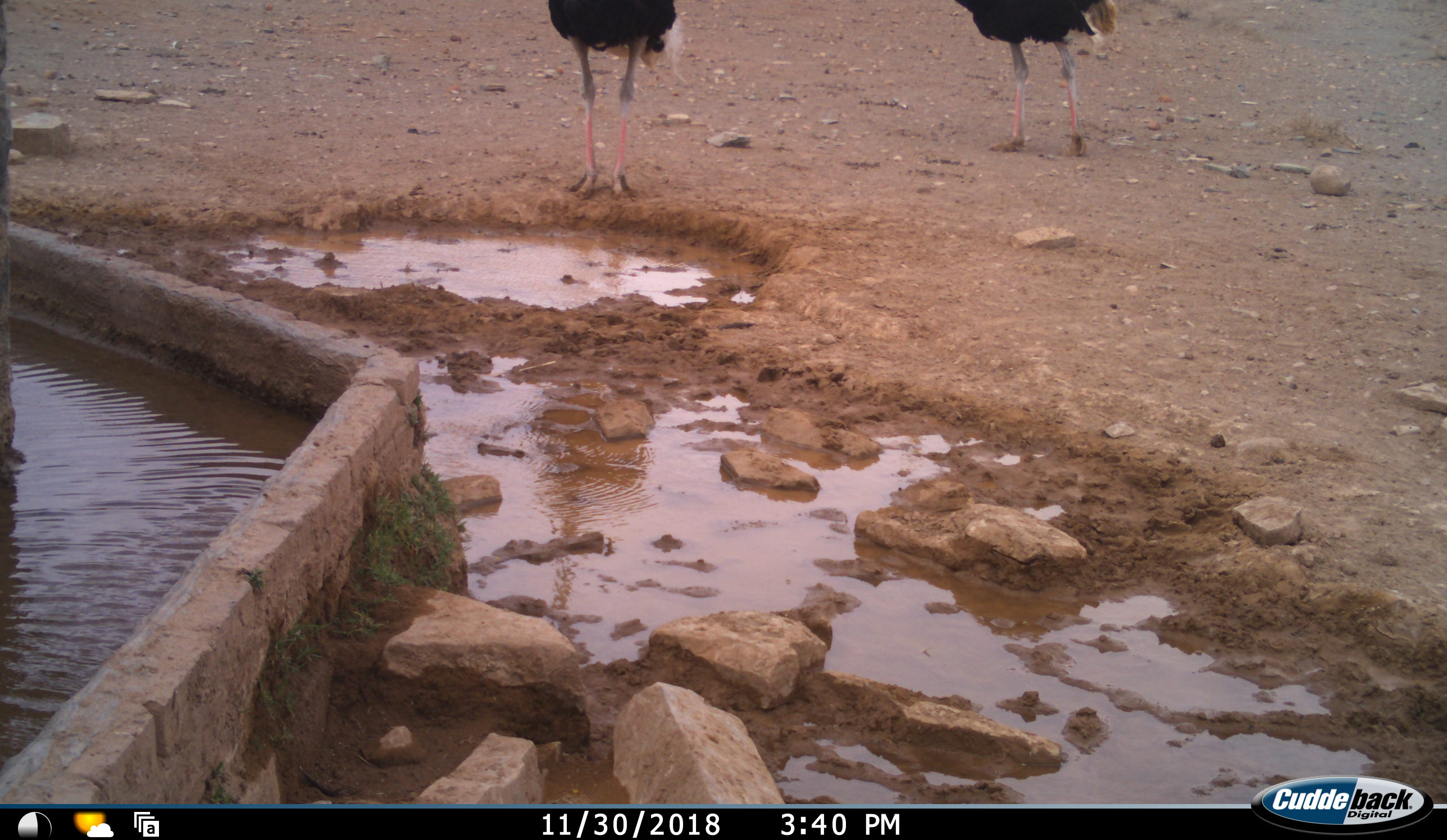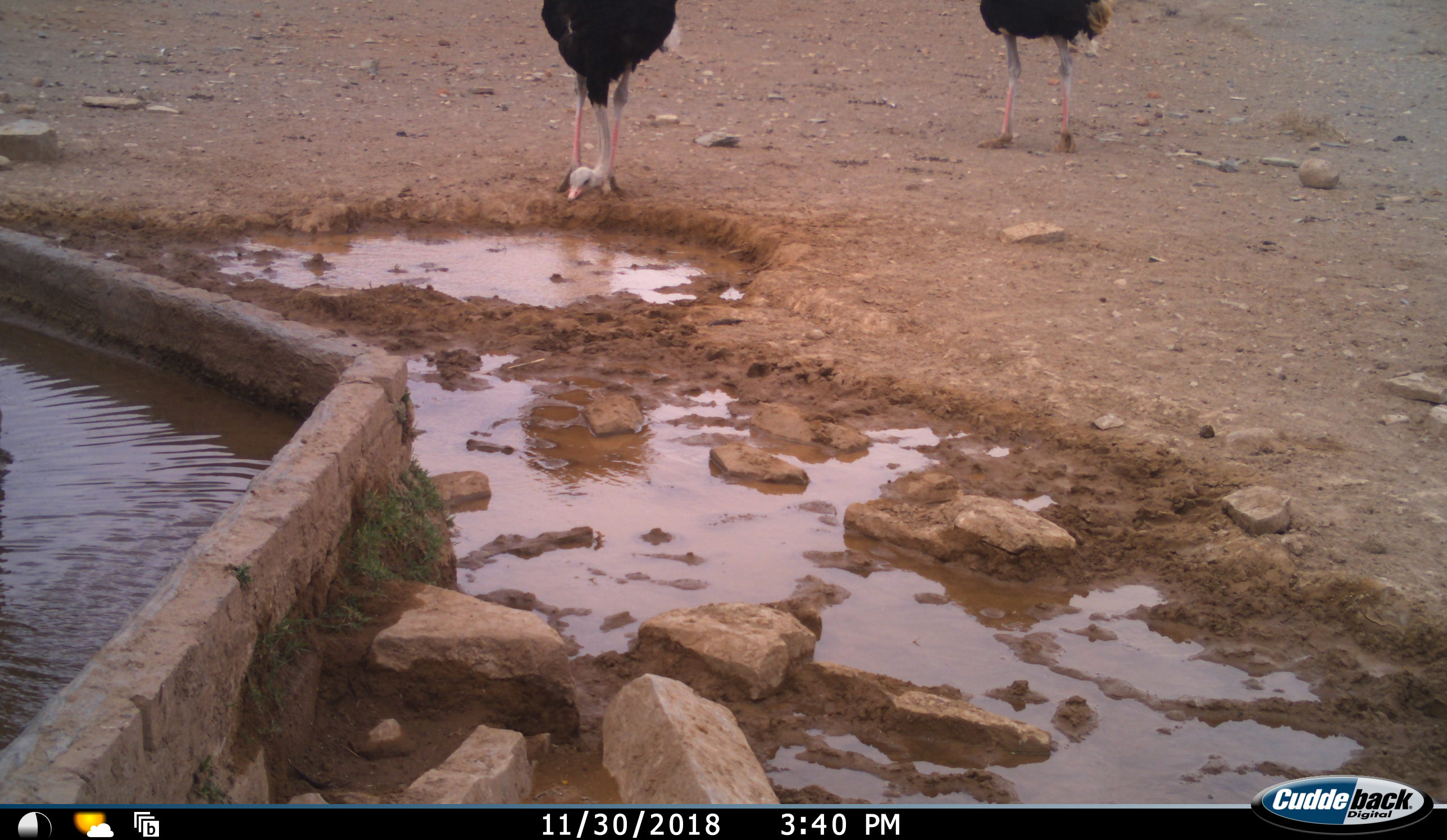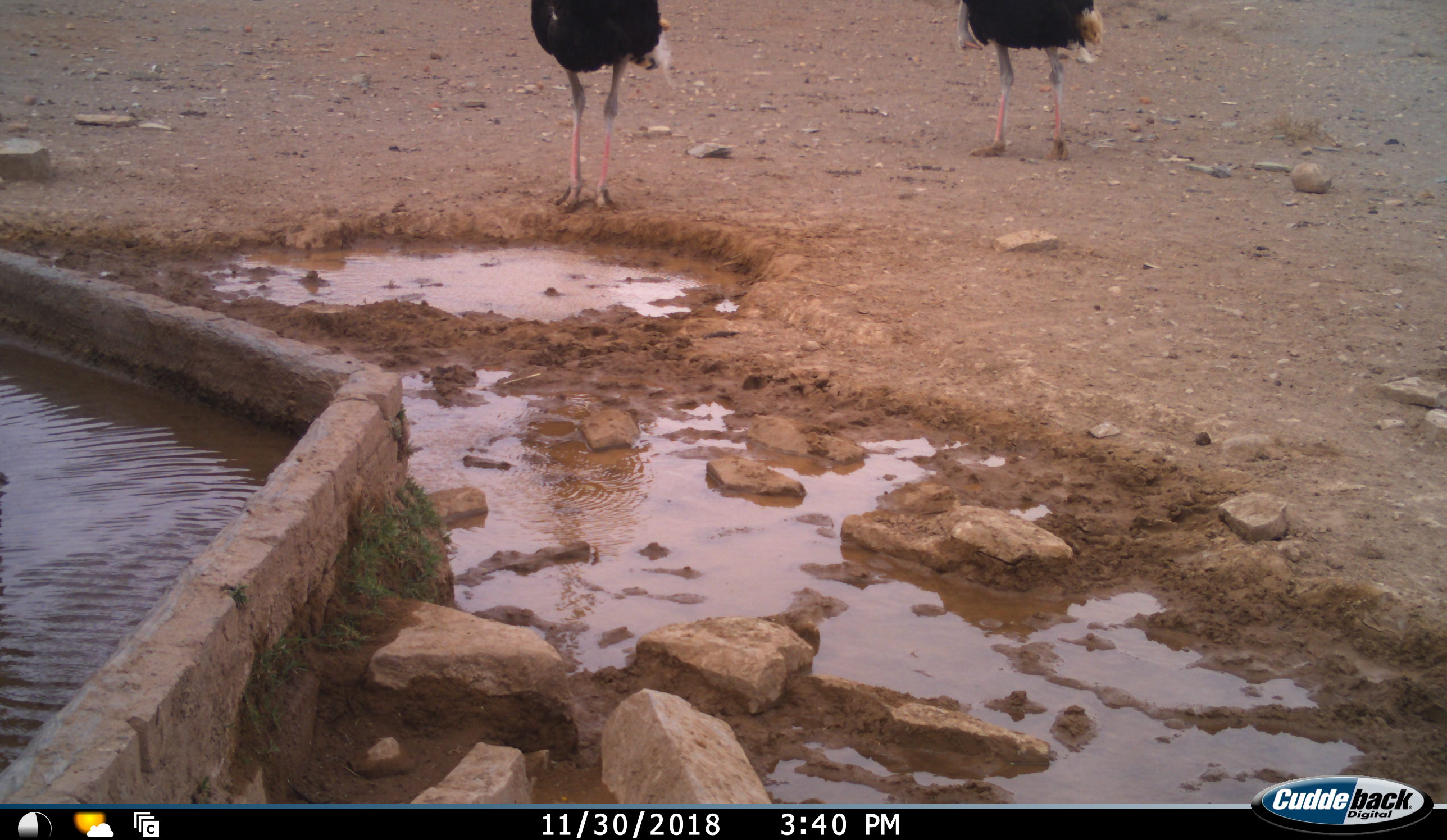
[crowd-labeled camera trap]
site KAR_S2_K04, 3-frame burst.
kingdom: Animalia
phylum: Chordata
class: Aves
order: Struthioniformes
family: Struthionidae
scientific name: Struthionidae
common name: ostrich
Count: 2.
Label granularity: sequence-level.